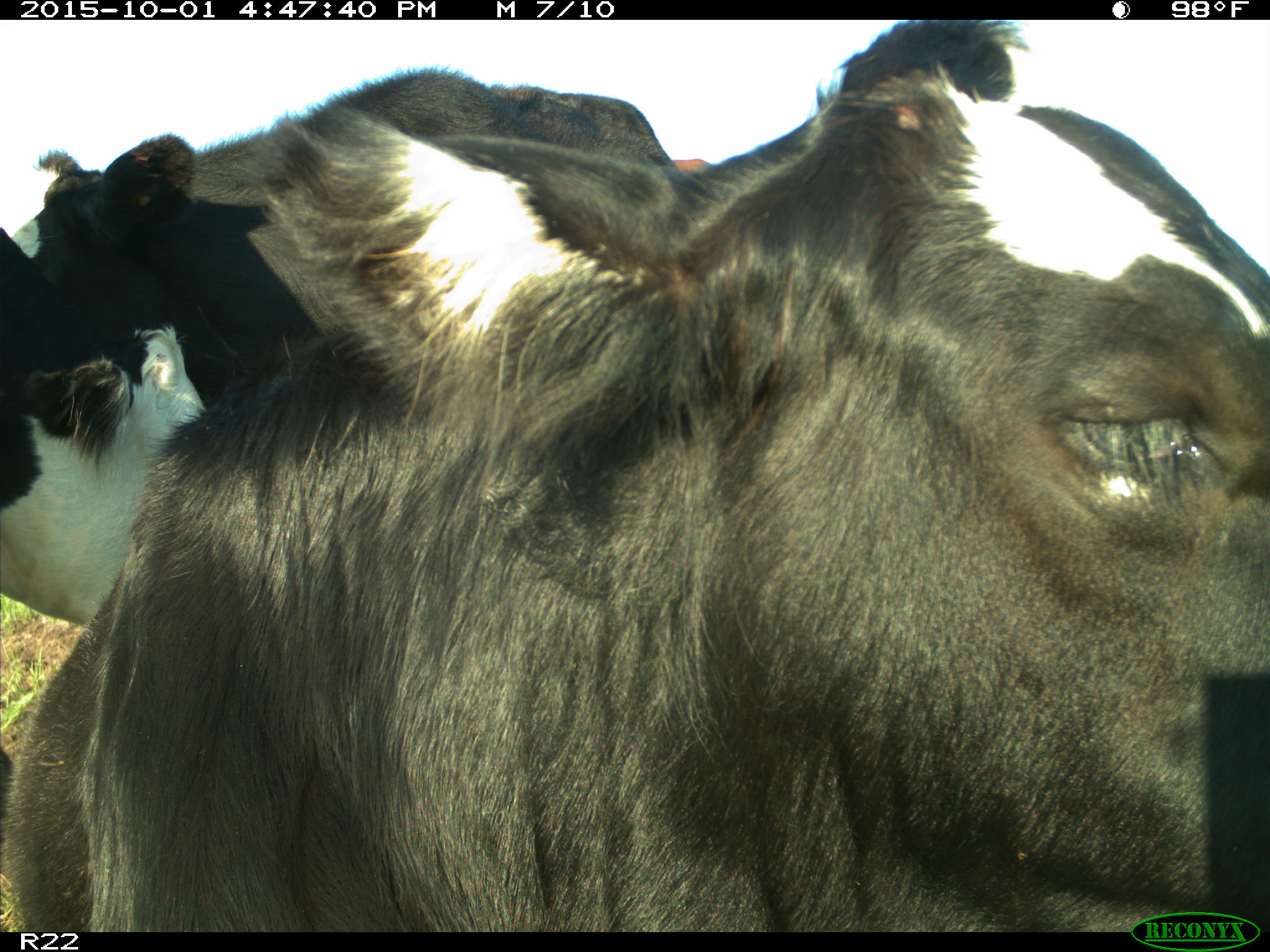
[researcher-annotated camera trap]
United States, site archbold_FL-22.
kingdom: Animalia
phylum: Chordata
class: Mammalia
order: Artiodactyla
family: Bovidae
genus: Bos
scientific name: Bos taurus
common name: domestic cow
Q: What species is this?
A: Bos taurus (domestic cow).